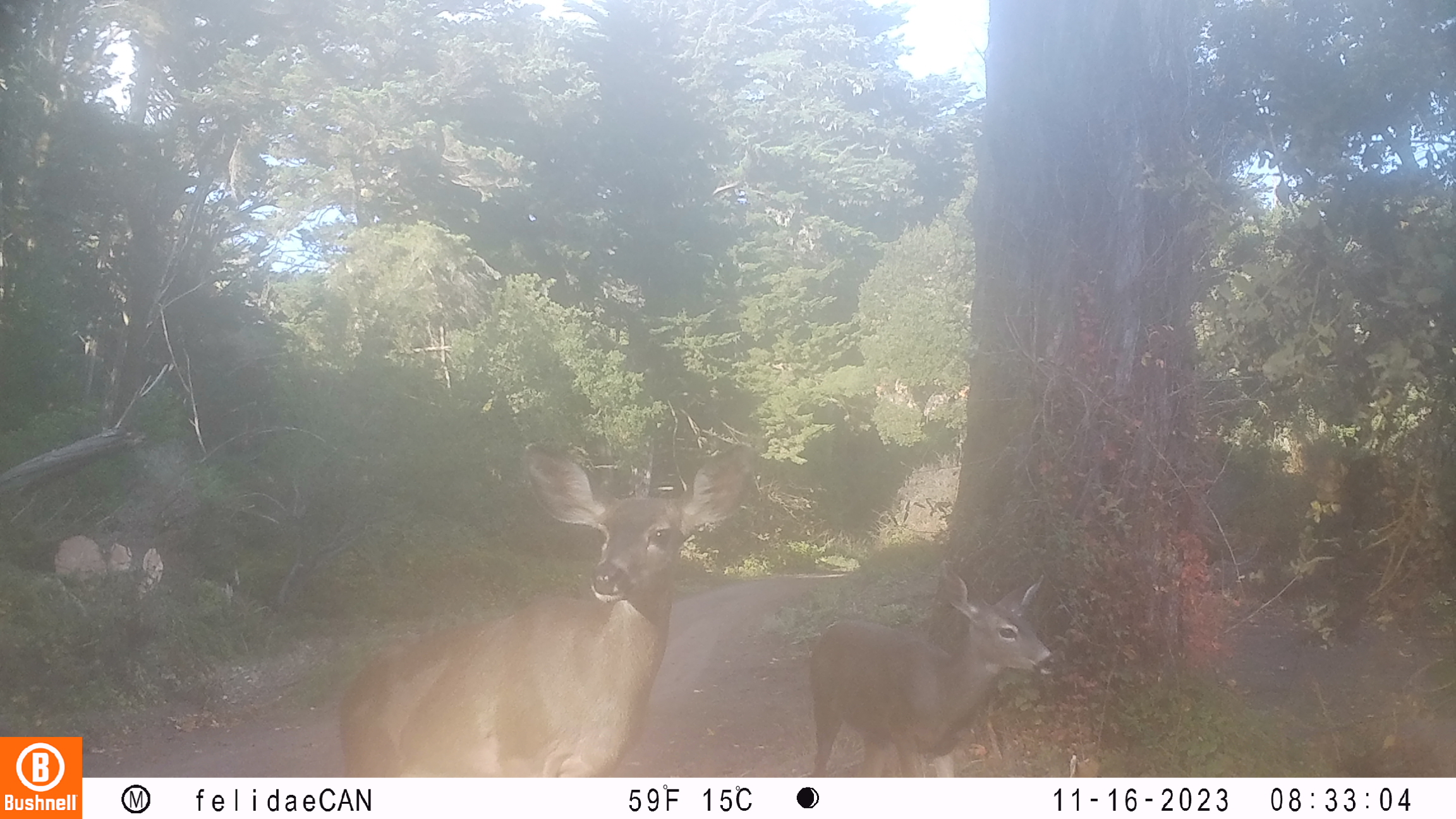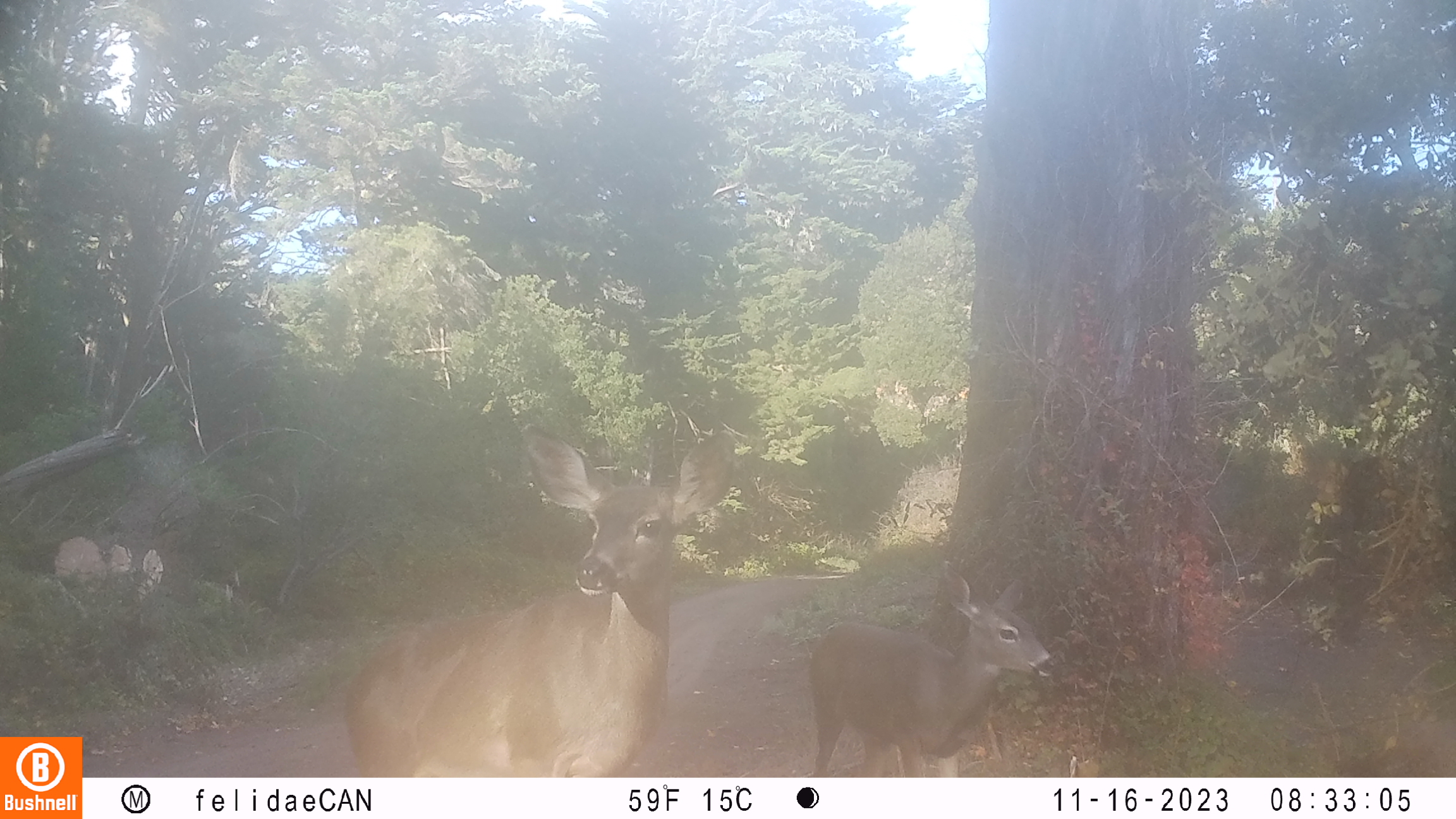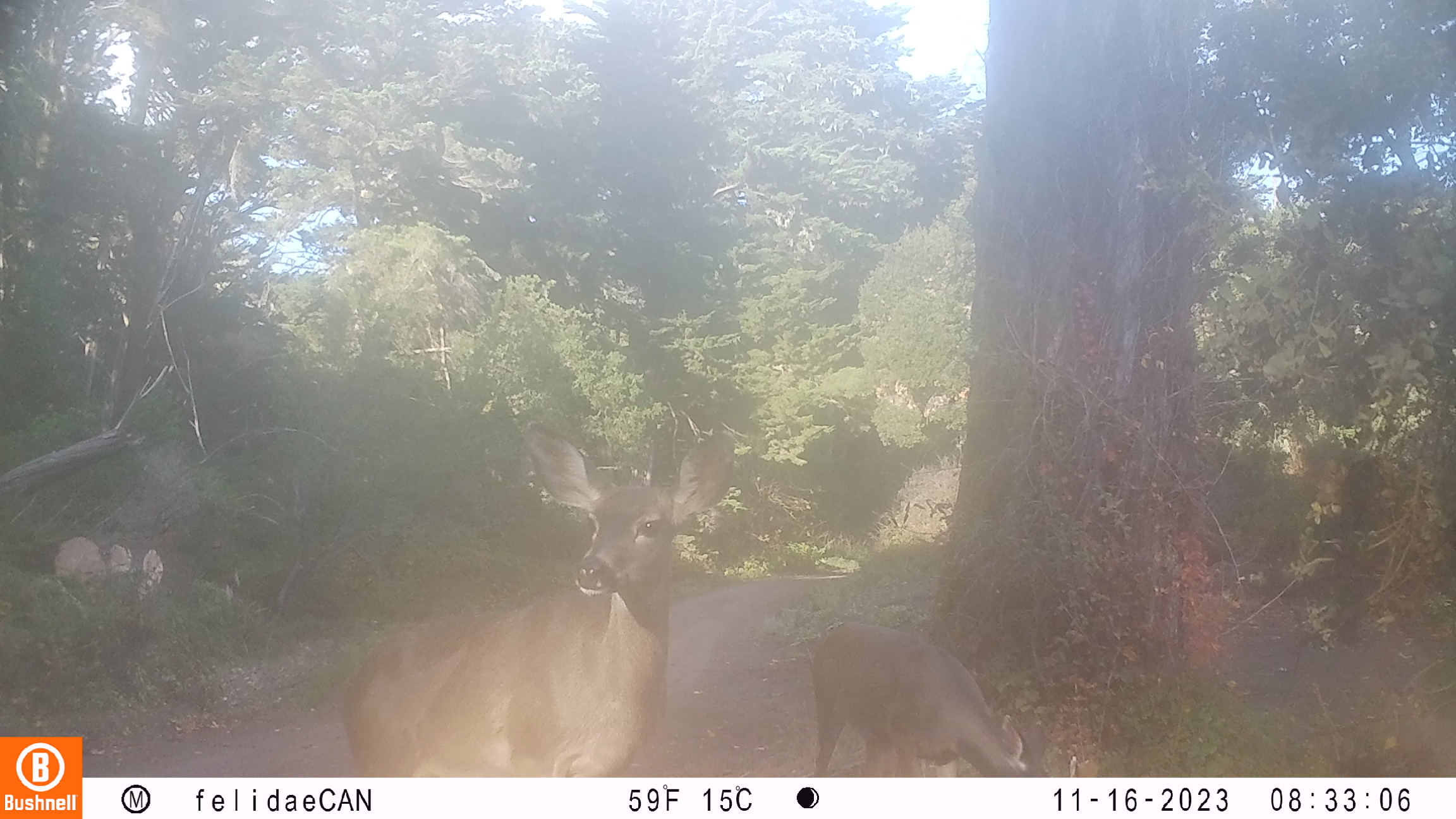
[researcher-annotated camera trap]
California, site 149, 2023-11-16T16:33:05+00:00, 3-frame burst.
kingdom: Animalia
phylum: Chordata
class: Mammalia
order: Artiodactyla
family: Cervidae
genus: Odocoileus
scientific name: Odocoileus hemionus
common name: mule deer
Mule deer (Odocoileus hemionus).